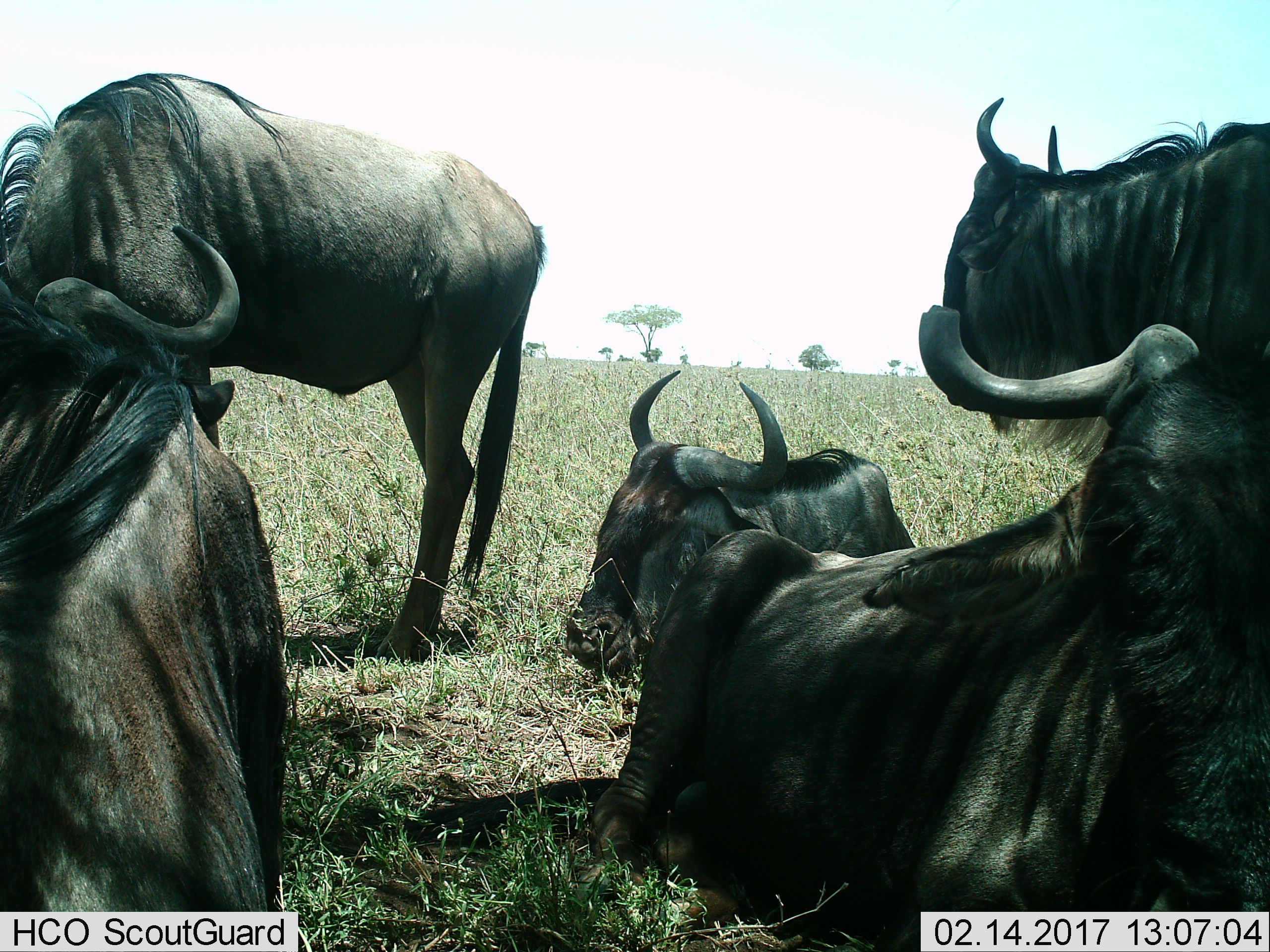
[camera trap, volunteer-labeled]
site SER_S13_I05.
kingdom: Animalia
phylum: Chordata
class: Mammalia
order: Artiodactyla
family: Bovidae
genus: Connochaetes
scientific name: Connochaetes taurinus taurinus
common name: blue wildebeest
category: wildebeestblue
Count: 5.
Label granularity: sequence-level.